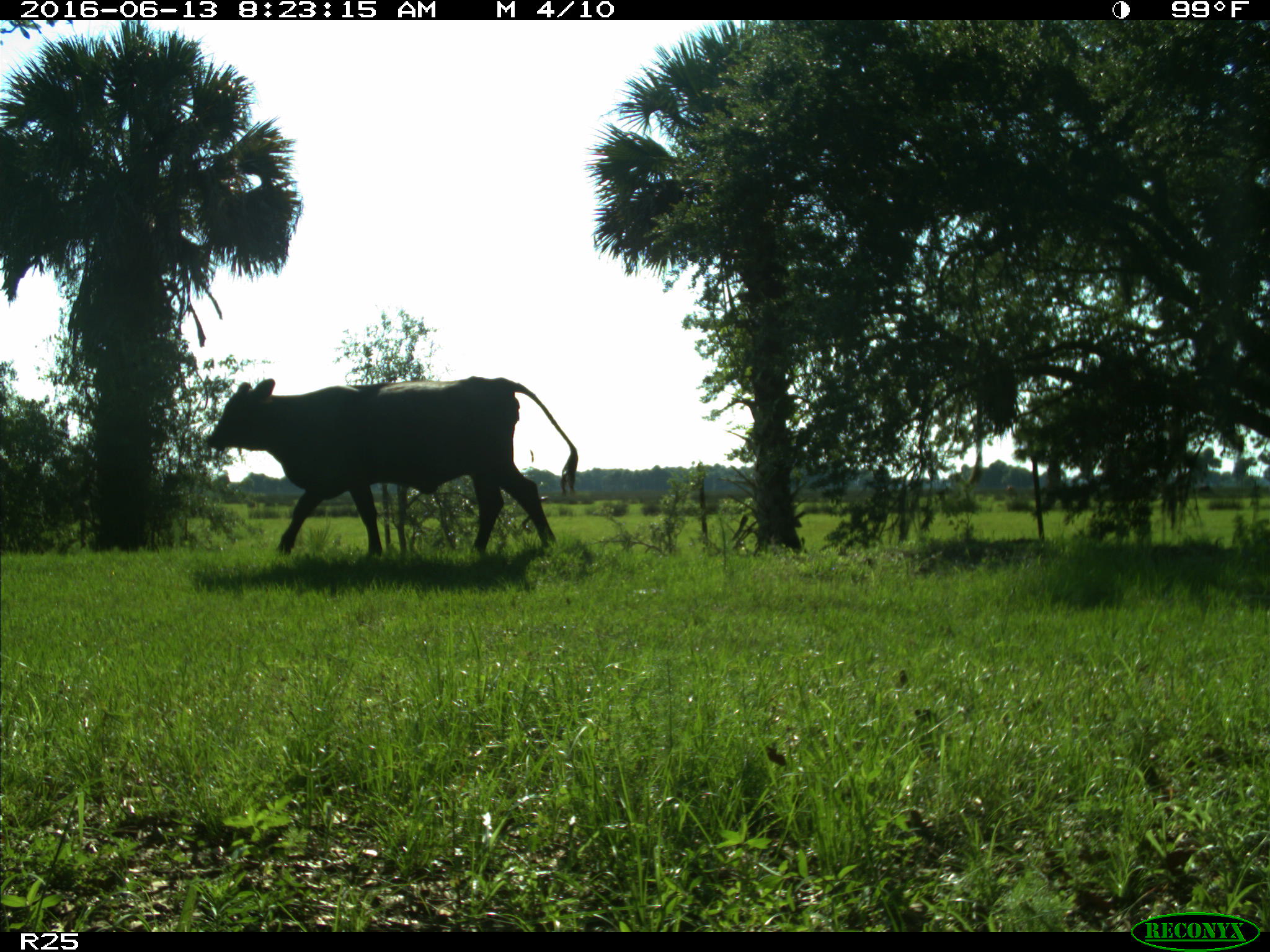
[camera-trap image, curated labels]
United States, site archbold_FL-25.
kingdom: Animalia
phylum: Chordata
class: Mammalia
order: Artiodactyla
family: Bovidae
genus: Bos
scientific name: Bos taurus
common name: domestic cow